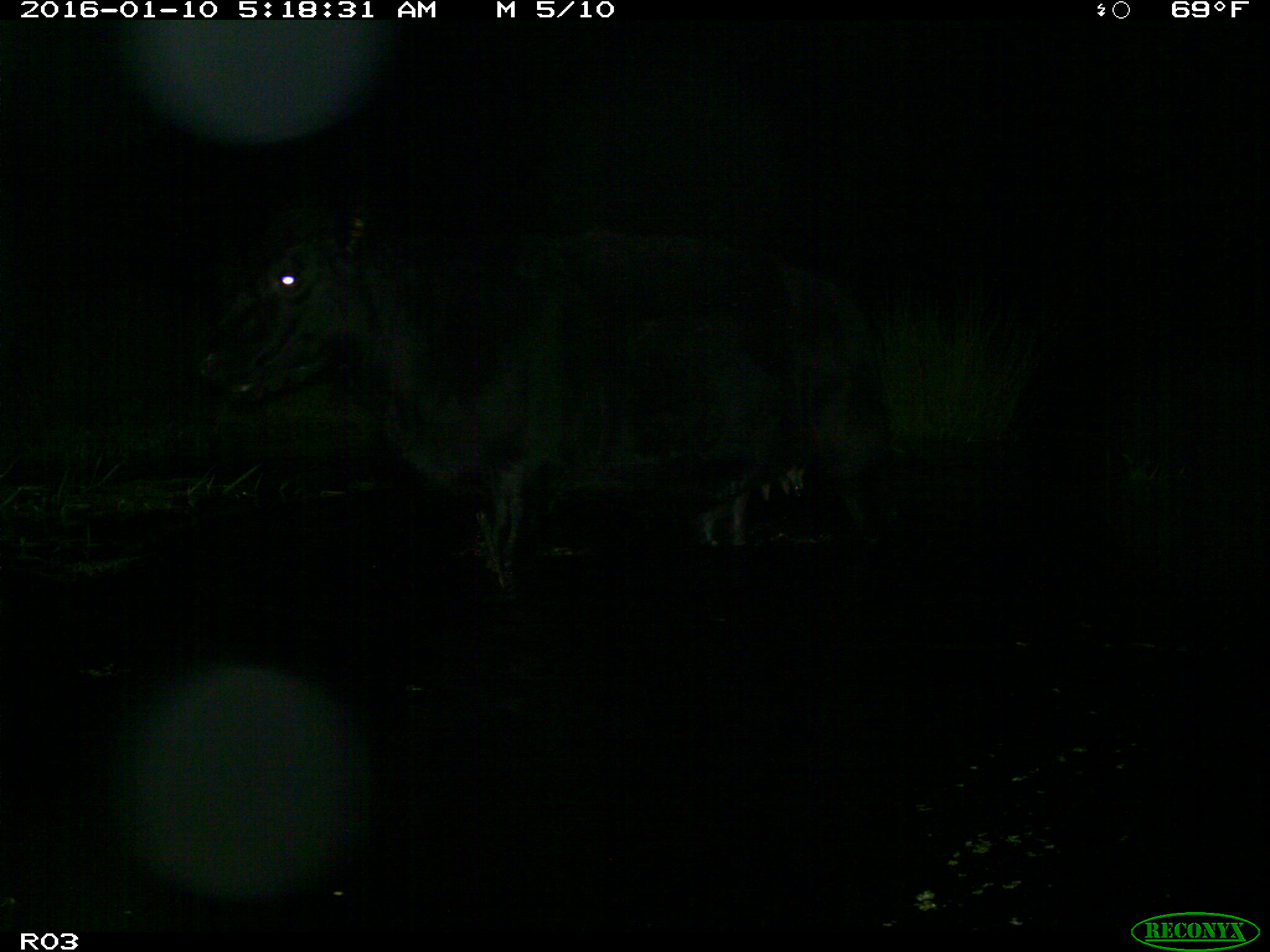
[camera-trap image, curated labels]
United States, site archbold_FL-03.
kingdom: Animalia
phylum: Chordata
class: Mammalia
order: Artiodactyla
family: Bovidae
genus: Bos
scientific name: Bos taurus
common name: domestic cow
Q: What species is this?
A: Bos taurus (domestic cow).